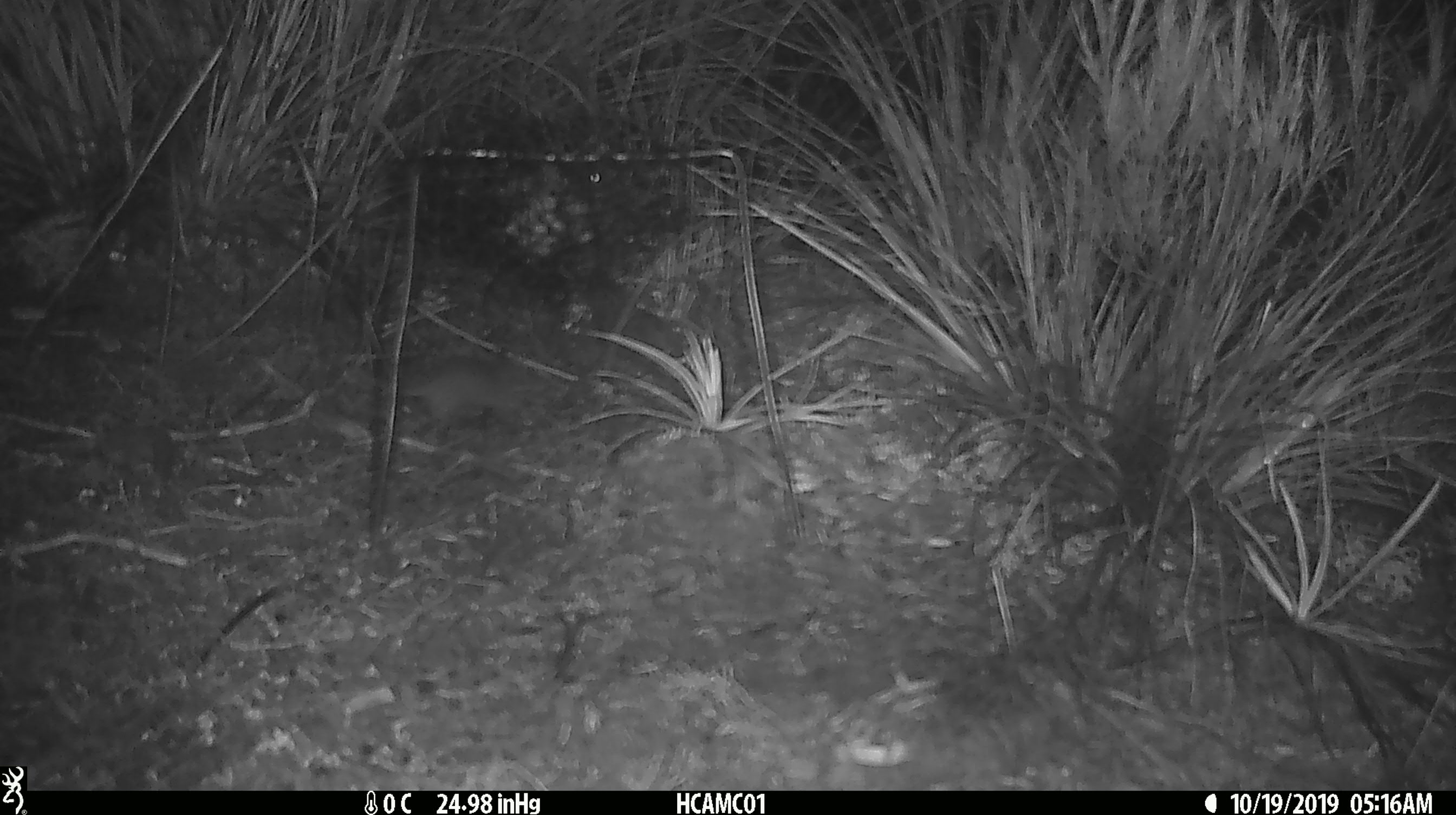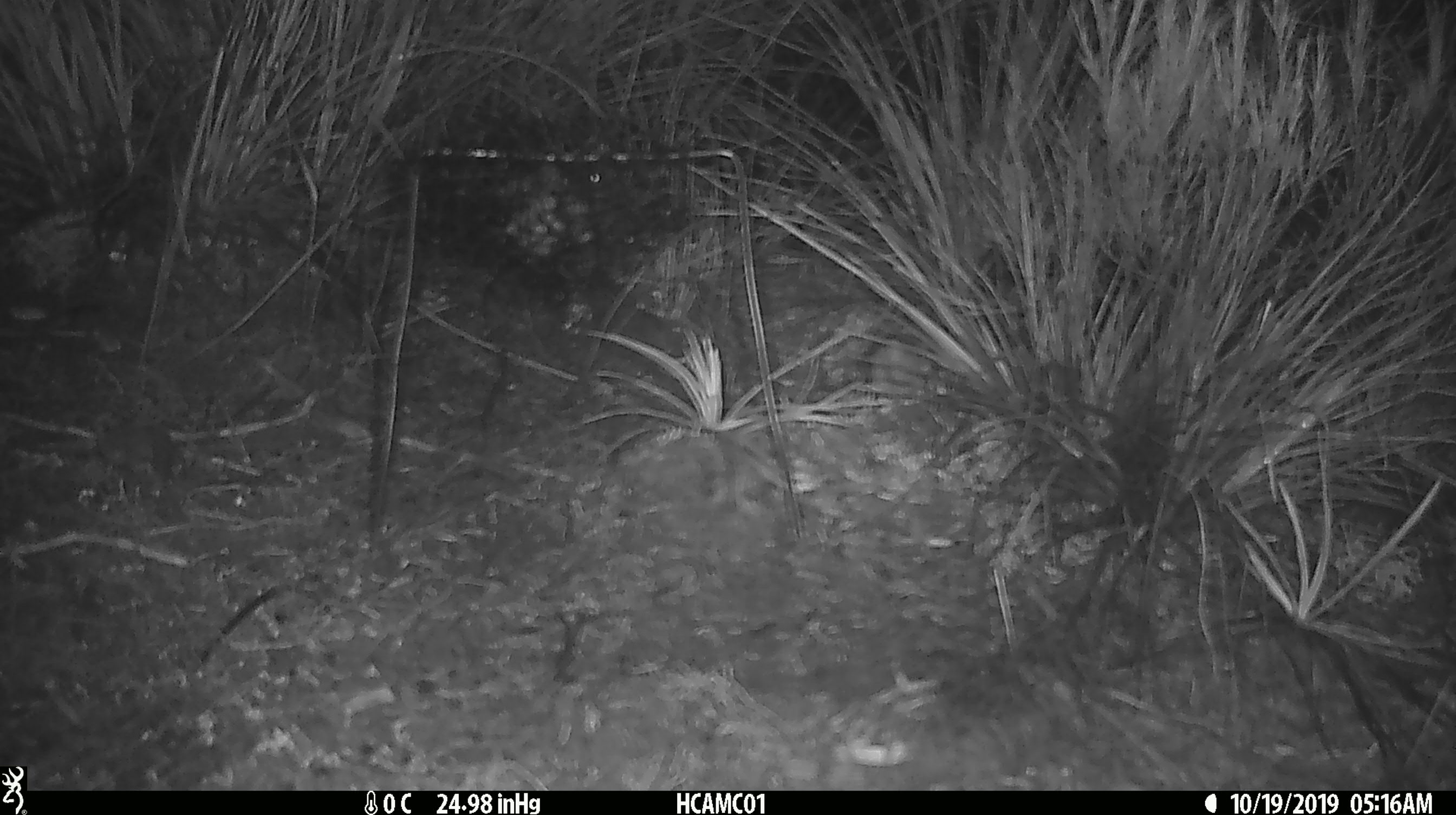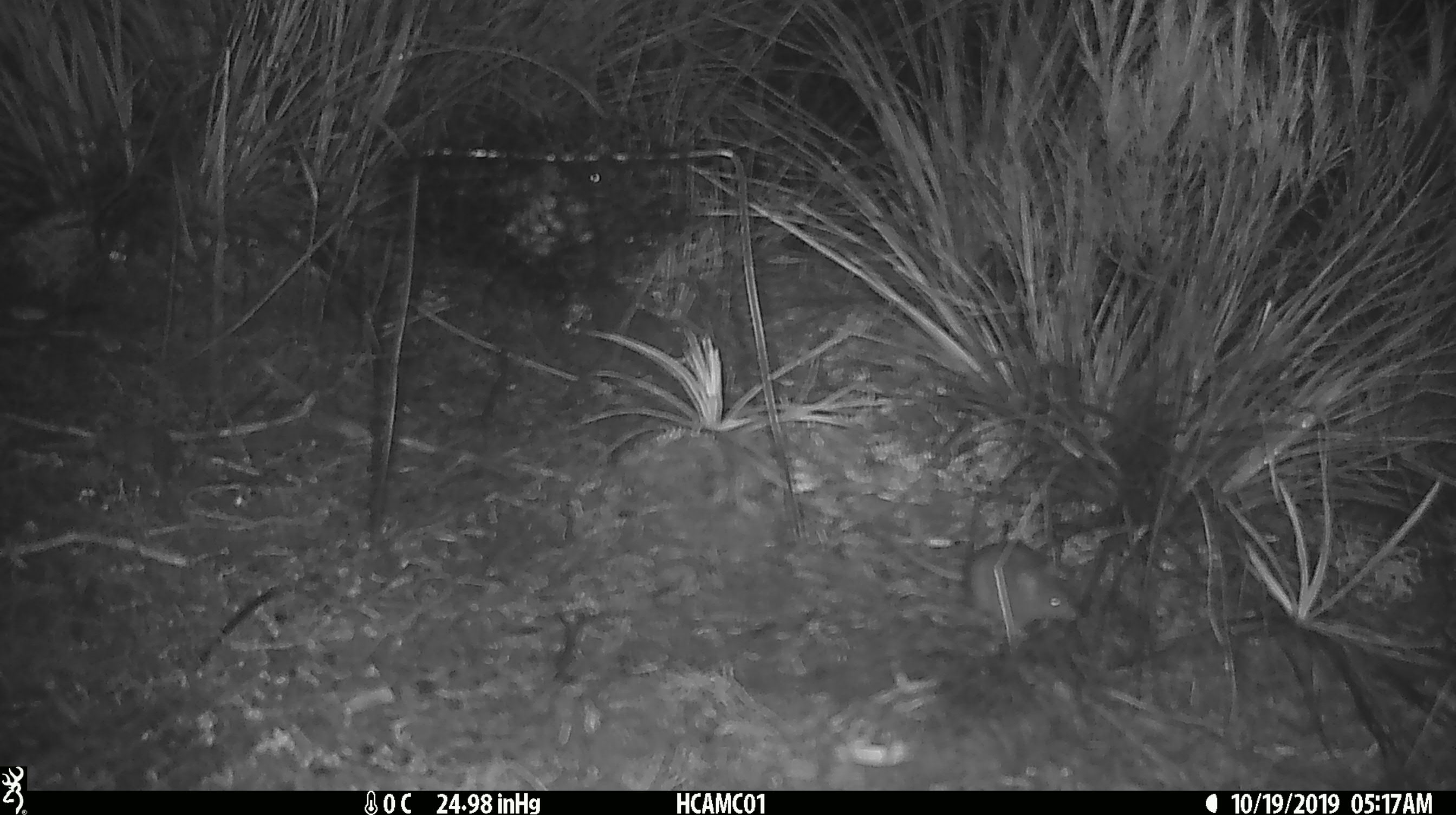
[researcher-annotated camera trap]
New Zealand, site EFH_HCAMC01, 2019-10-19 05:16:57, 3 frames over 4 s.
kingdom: Animalia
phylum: Chordata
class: Mammalia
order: Rodentia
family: Muridae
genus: Mus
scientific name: Mus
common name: mouse